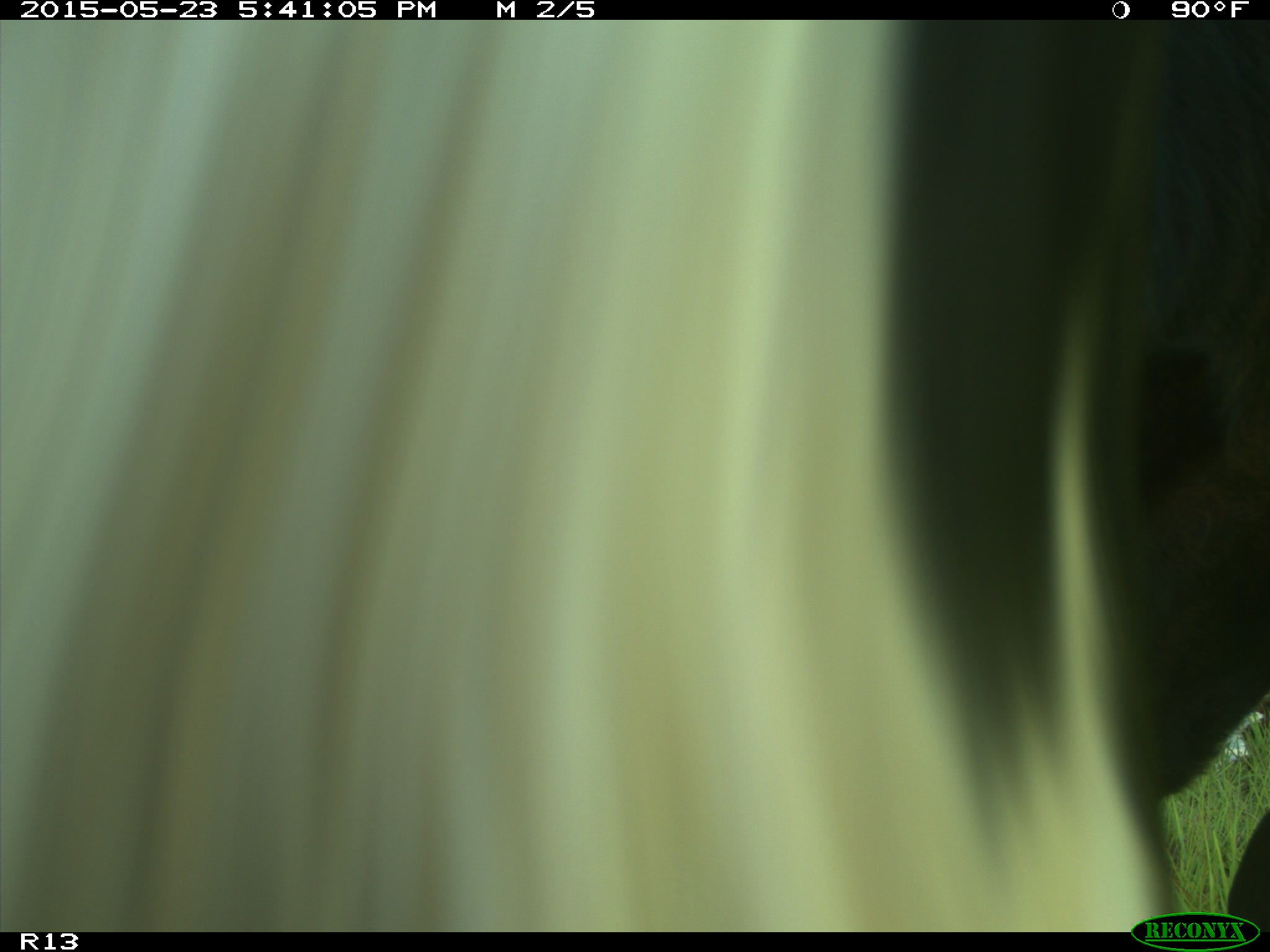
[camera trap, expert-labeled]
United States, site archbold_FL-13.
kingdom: Animalia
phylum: Chordata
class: Mammalia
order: Artiodactyla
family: Bovidae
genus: Bos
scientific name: Bos taurus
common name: domestic cow